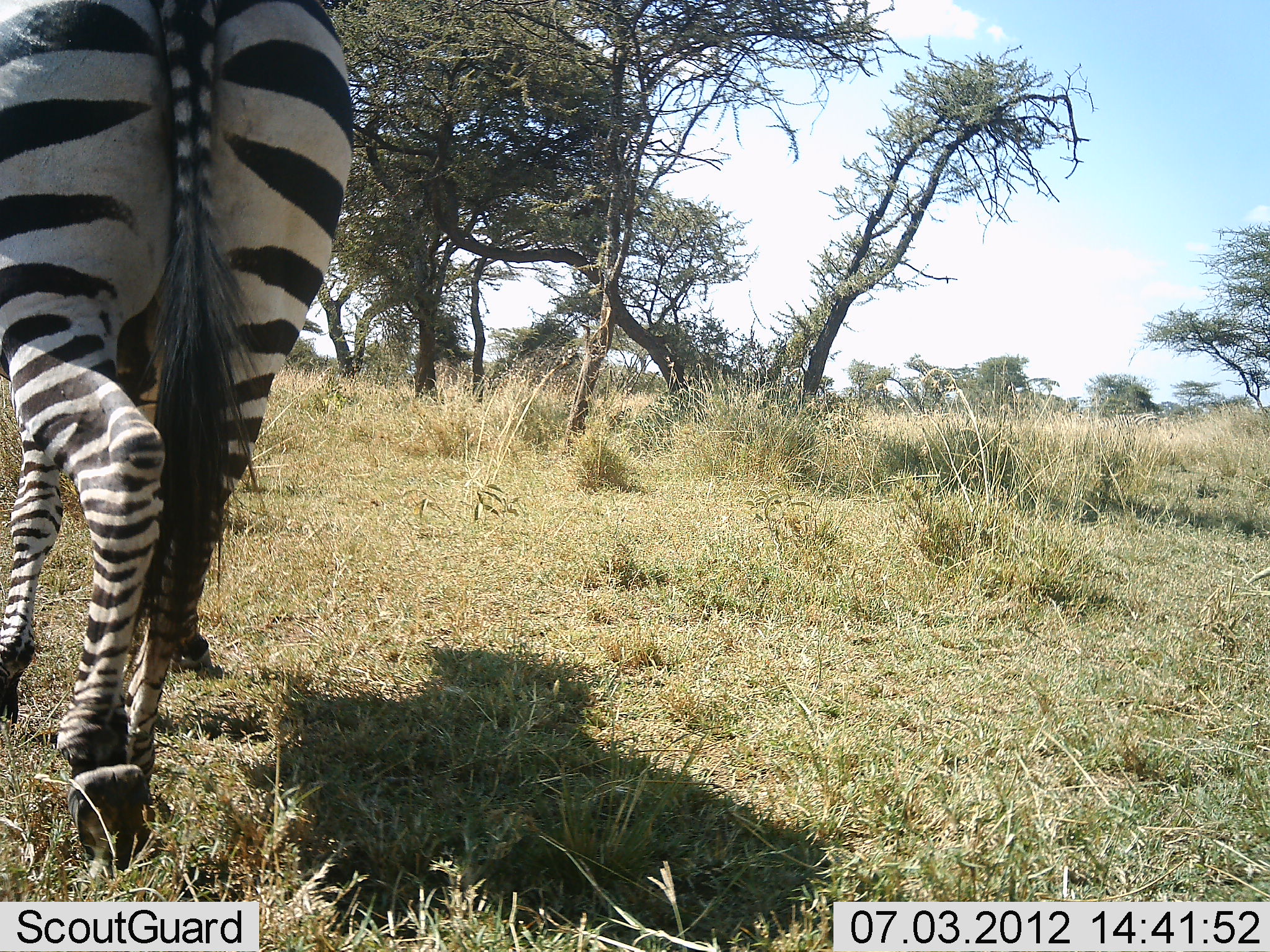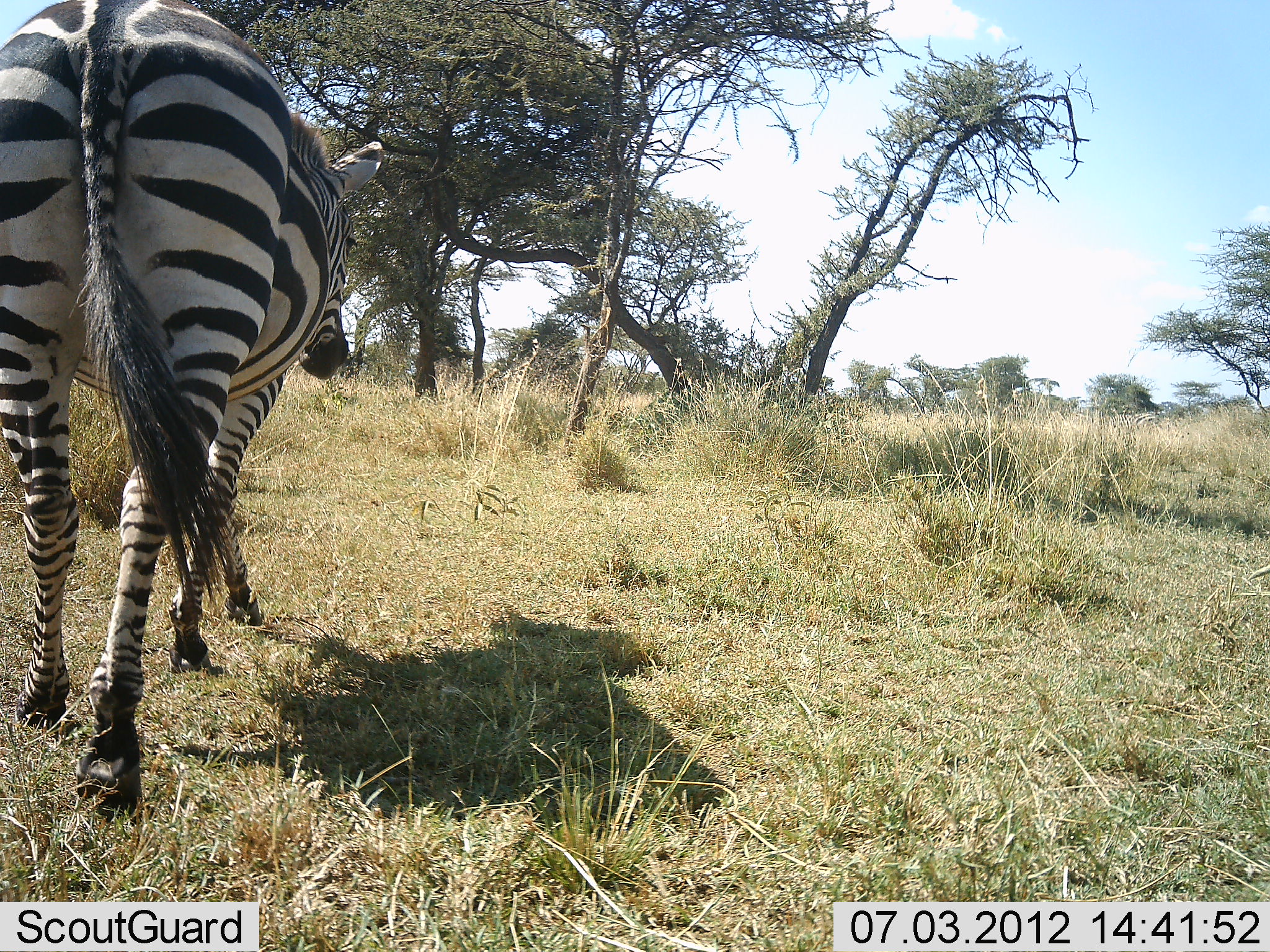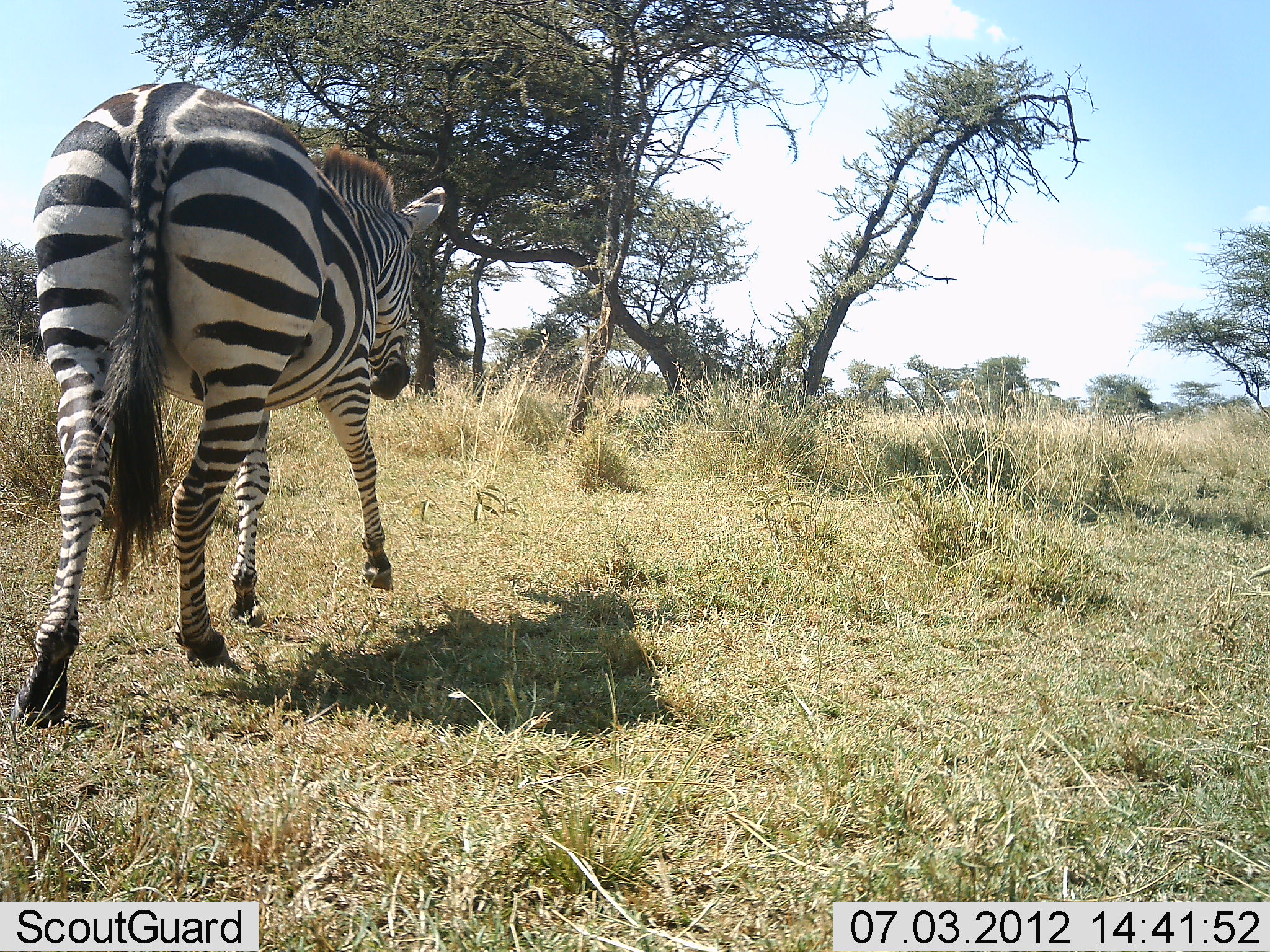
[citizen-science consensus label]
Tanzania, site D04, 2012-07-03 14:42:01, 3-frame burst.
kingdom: Animalia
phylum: Chordata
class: Mammalia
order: Perissodactyla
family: Equidae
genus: Equus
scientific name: Equus quagga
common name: plains zebra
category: zebra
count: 1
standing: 0%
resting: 0%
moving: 100%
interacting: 0%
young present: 0%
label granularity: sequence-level